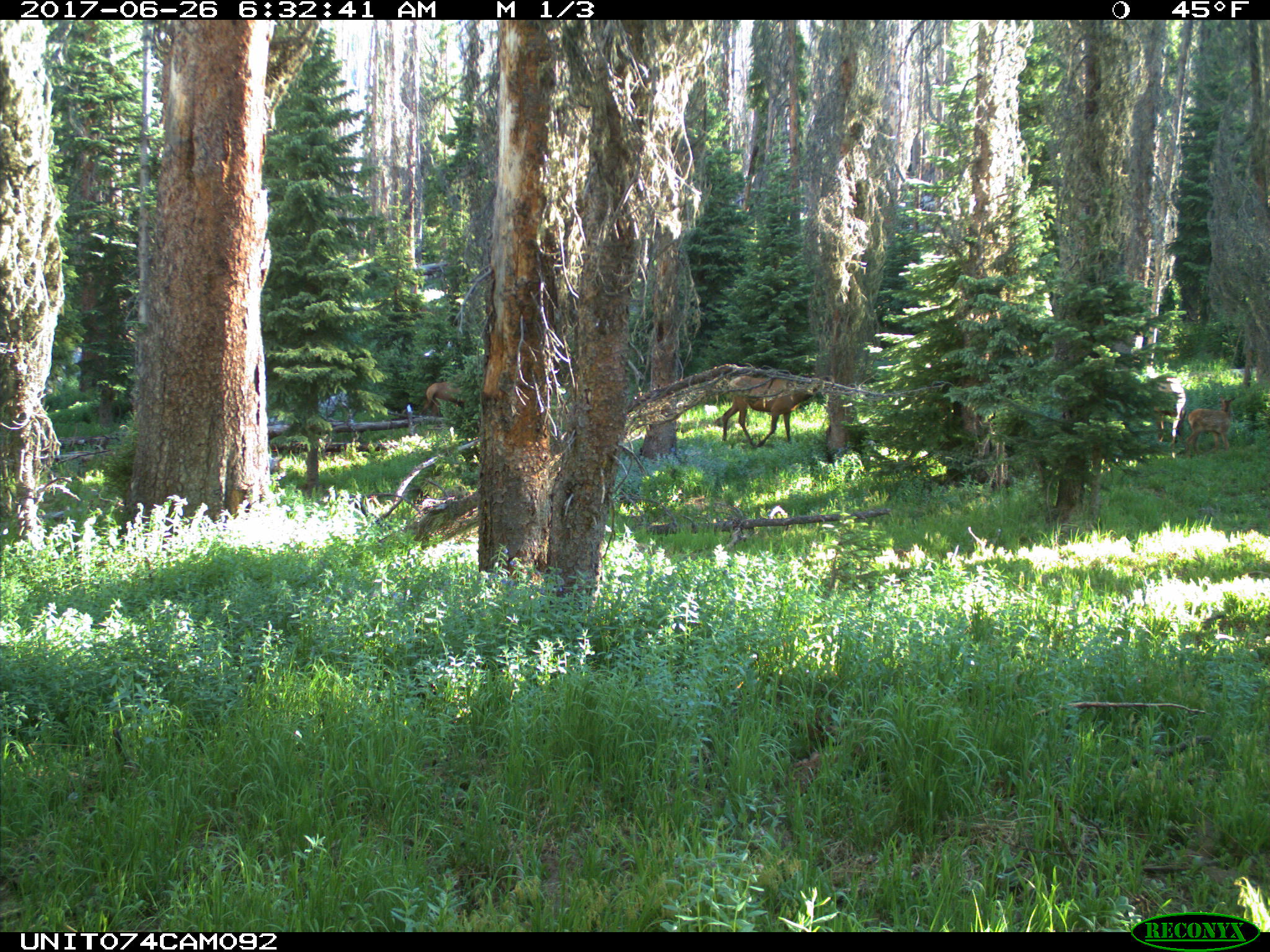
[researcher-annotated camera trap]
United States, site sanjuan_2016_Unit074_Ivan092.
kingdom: Animalia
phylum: Chordata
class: Mammalia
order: Artiodactyla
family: Cervidae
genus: Cervus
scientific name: Cervus elaphus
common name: red deer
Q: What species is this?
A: Cervus elaphus (red deer).